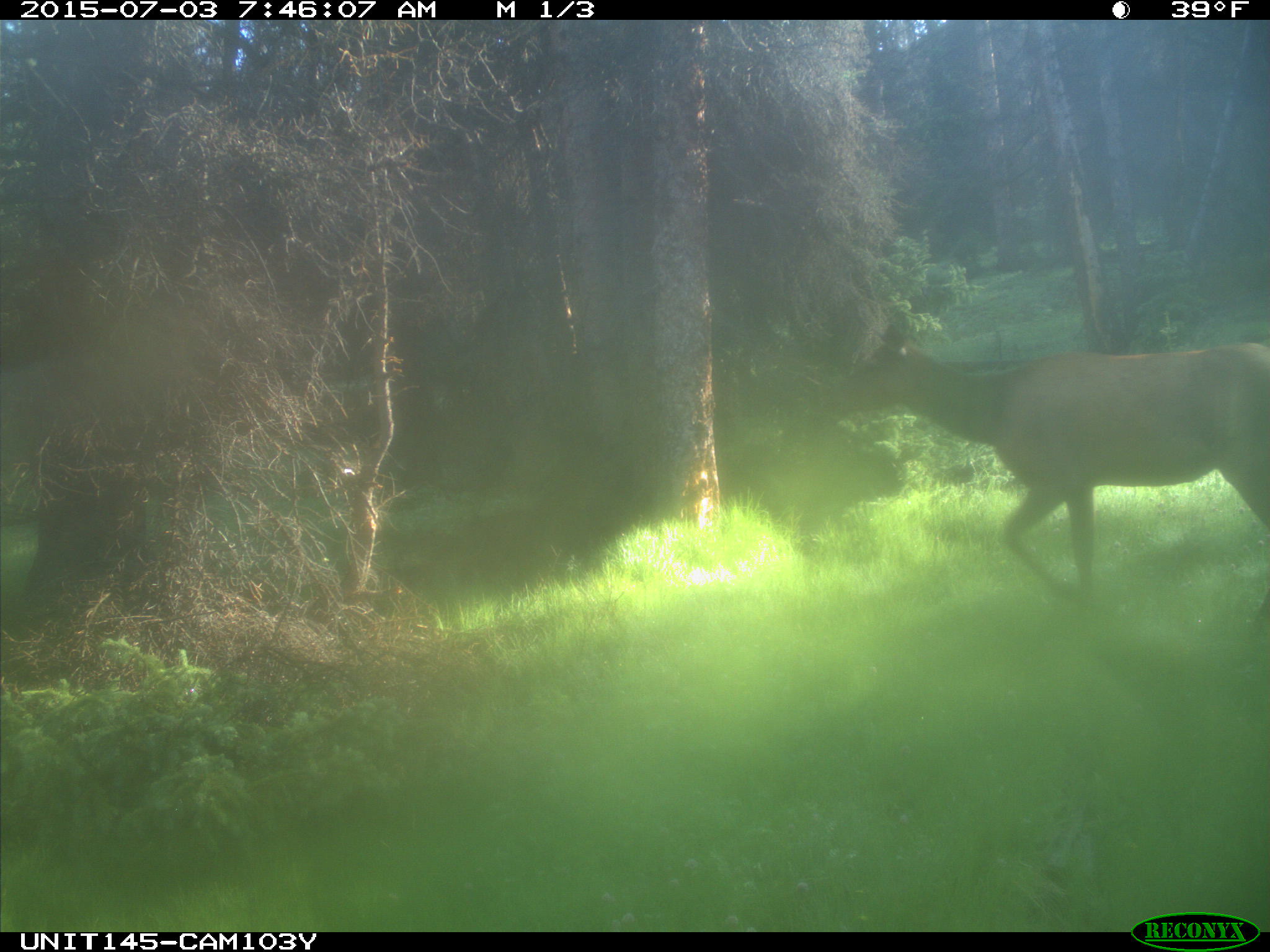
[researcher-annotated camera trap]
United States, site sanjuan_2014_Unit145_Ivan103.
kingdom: Animalia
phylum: Chordata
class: Mammalia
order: Artiodactyla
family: Cervidae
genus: Cervus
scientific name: Cervus elaphus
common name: red deer